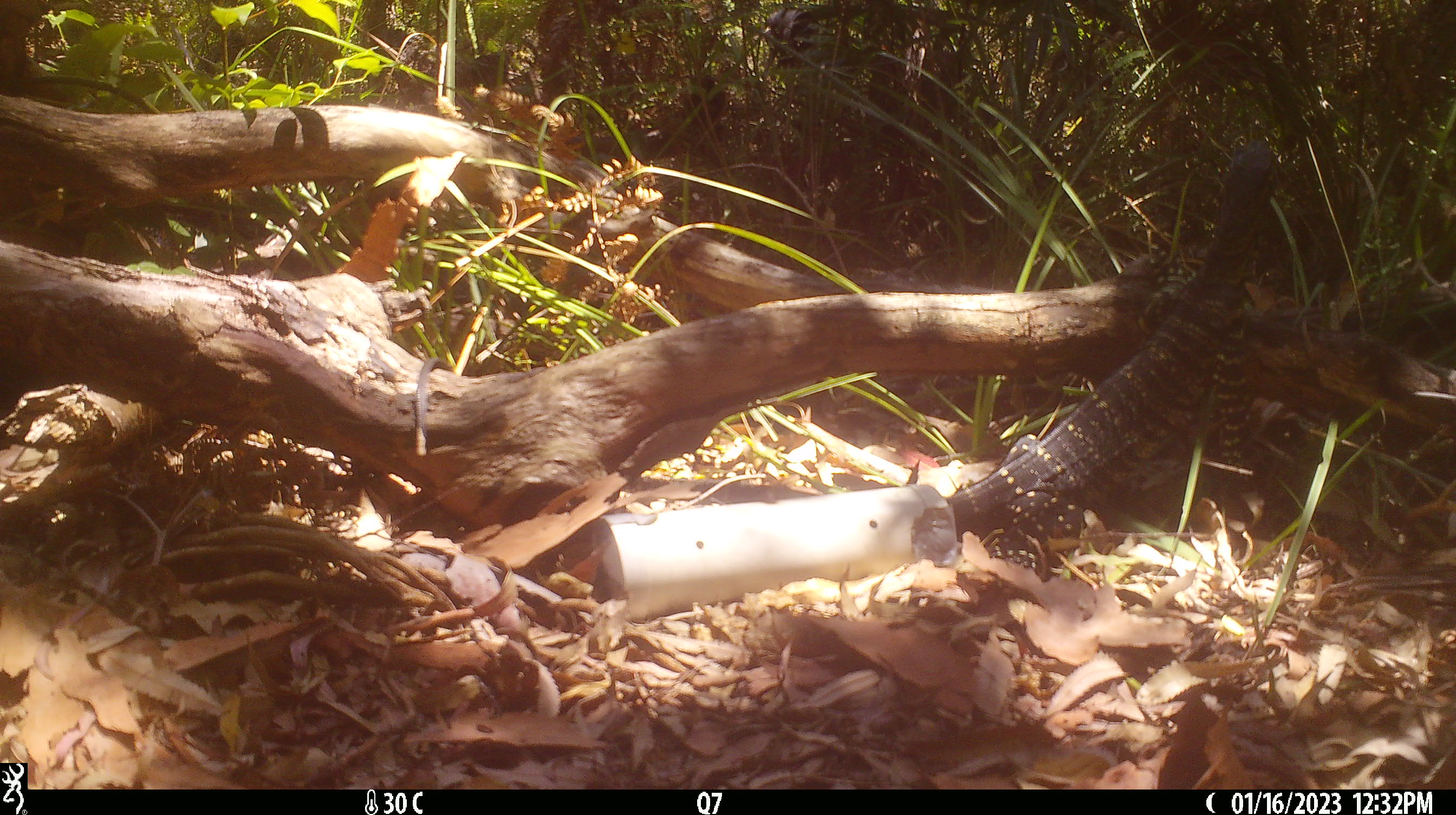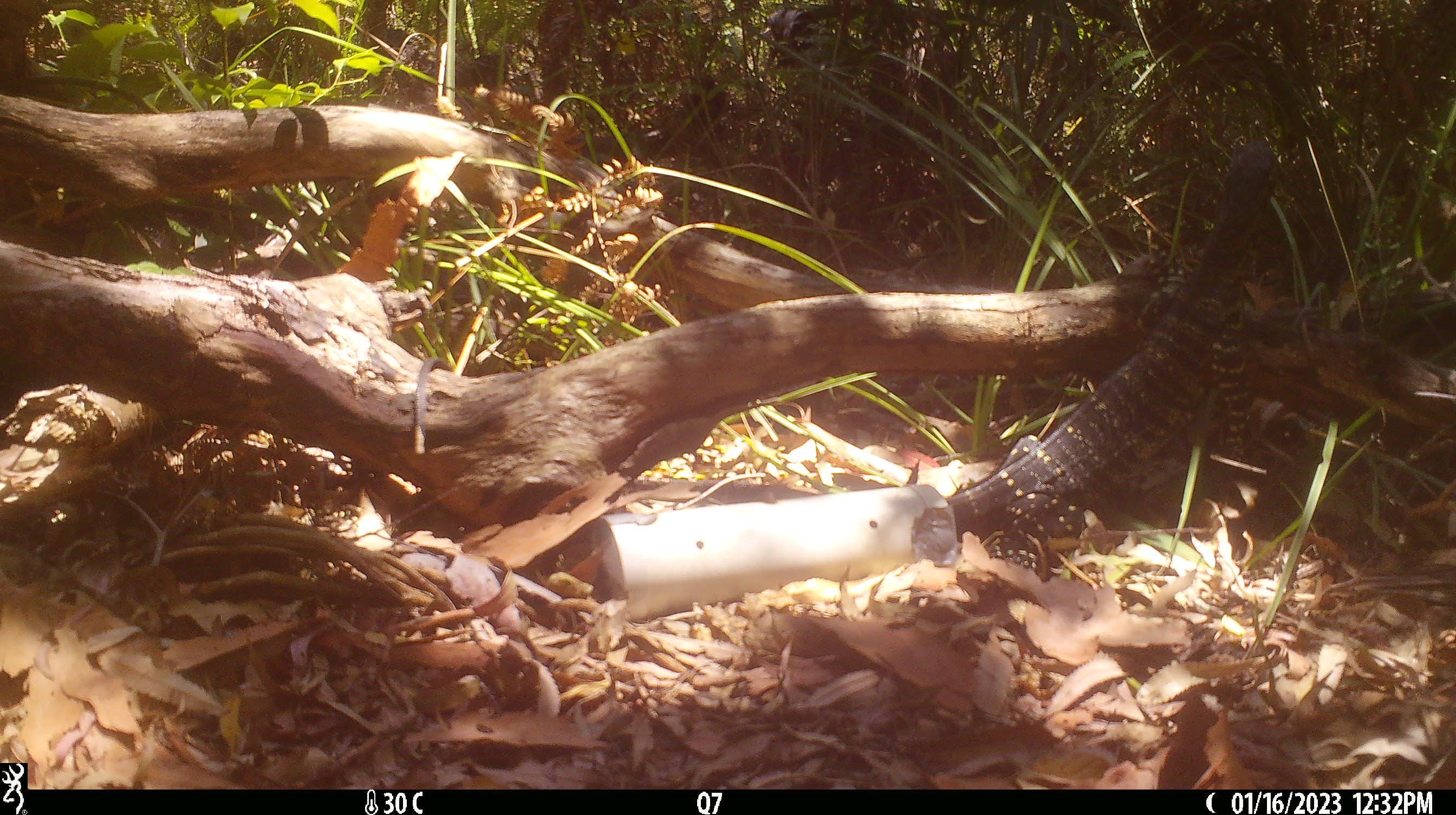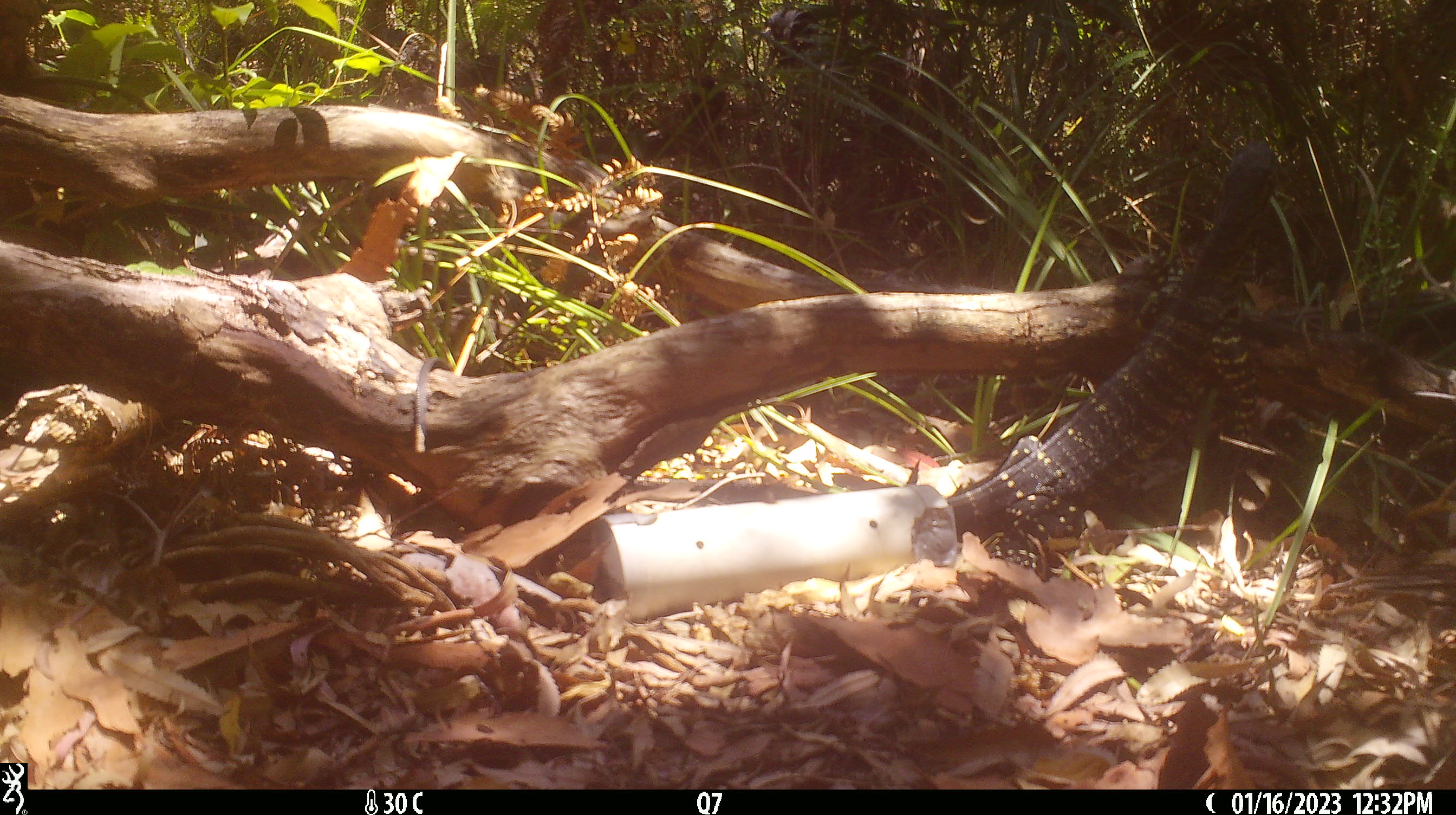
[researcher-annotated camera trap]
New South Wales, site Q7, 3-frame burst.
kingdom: Animalia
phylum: Chordata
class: Reptilia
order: Squamata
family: Varanidae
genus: Varanus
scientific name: Varanus varius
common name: lace monitor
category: goanna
Goanna (lace monitor) (Varanus varius).